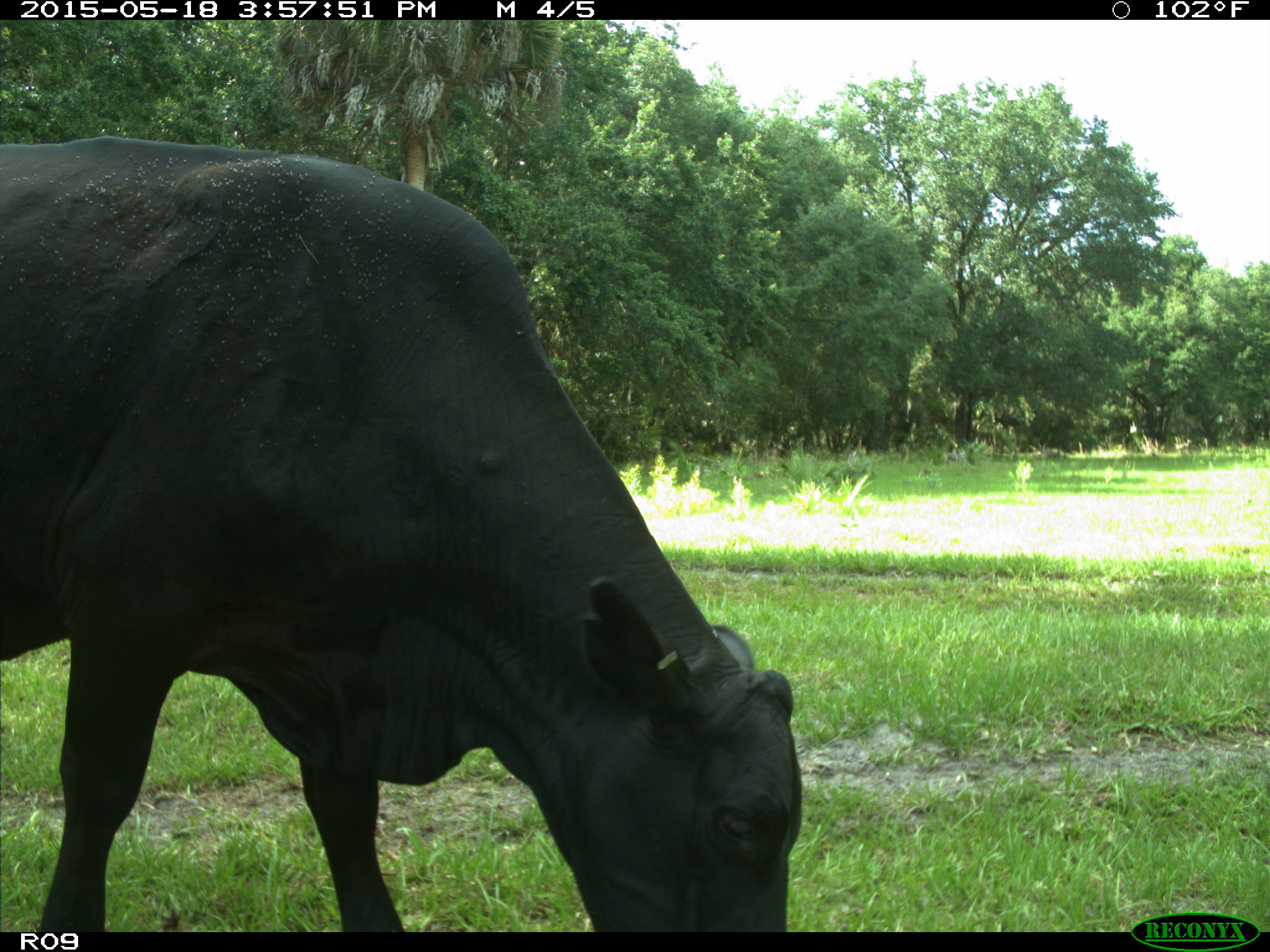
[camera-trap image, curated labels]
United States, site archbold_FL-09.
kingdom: Animalia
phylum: Chordata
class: Mammalia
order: Artiodactyla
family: Bovidae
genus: Bos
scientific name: Bos taurus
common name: domestic cow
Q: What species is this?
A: Bos taurus (domestic cow).